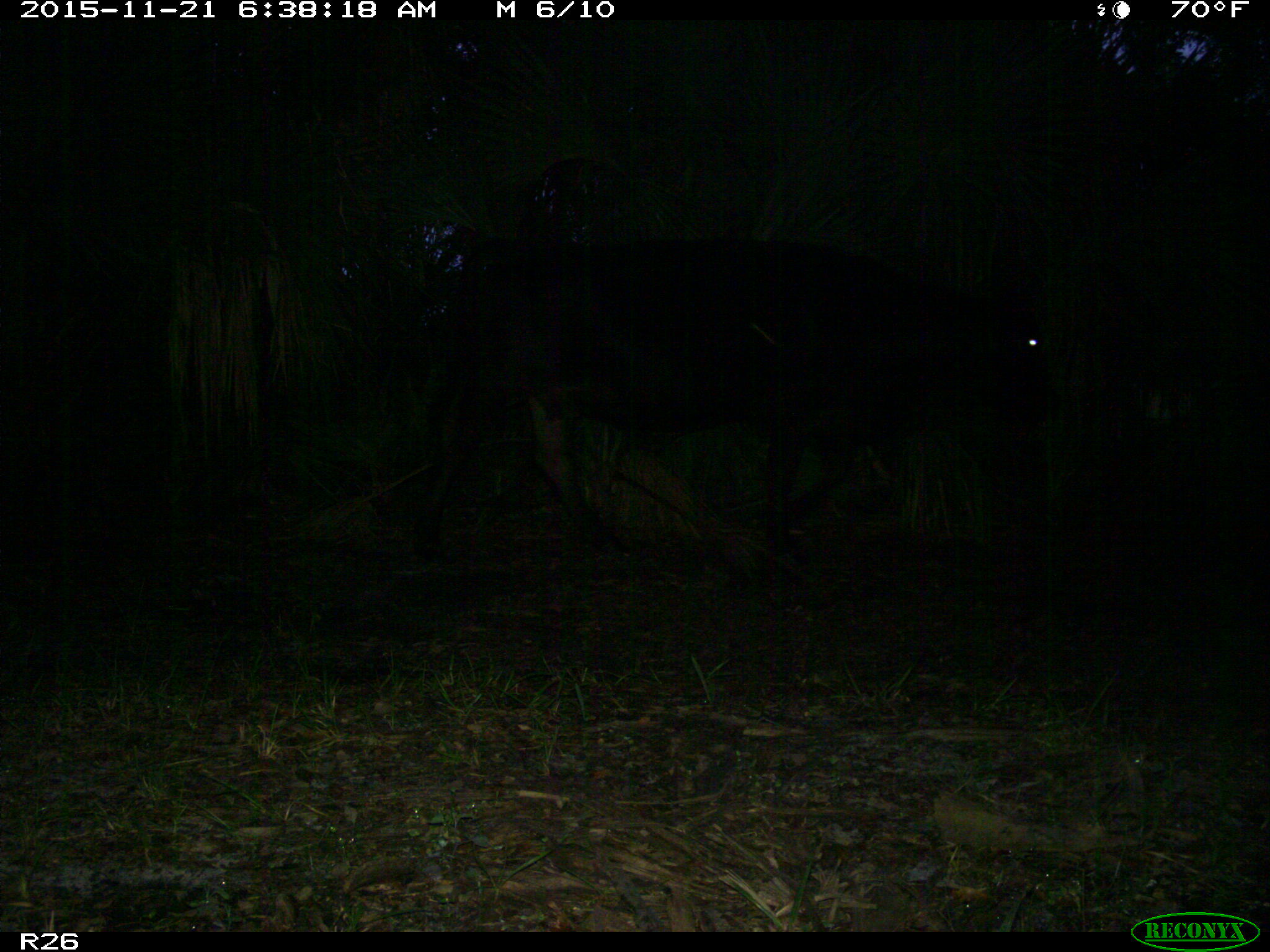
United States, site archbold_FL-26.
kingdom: Animalia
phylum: Chordata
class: Mammalia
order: Artiodactyla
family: Bovidae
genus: Bos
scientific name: Bos taurus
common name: domestic cow